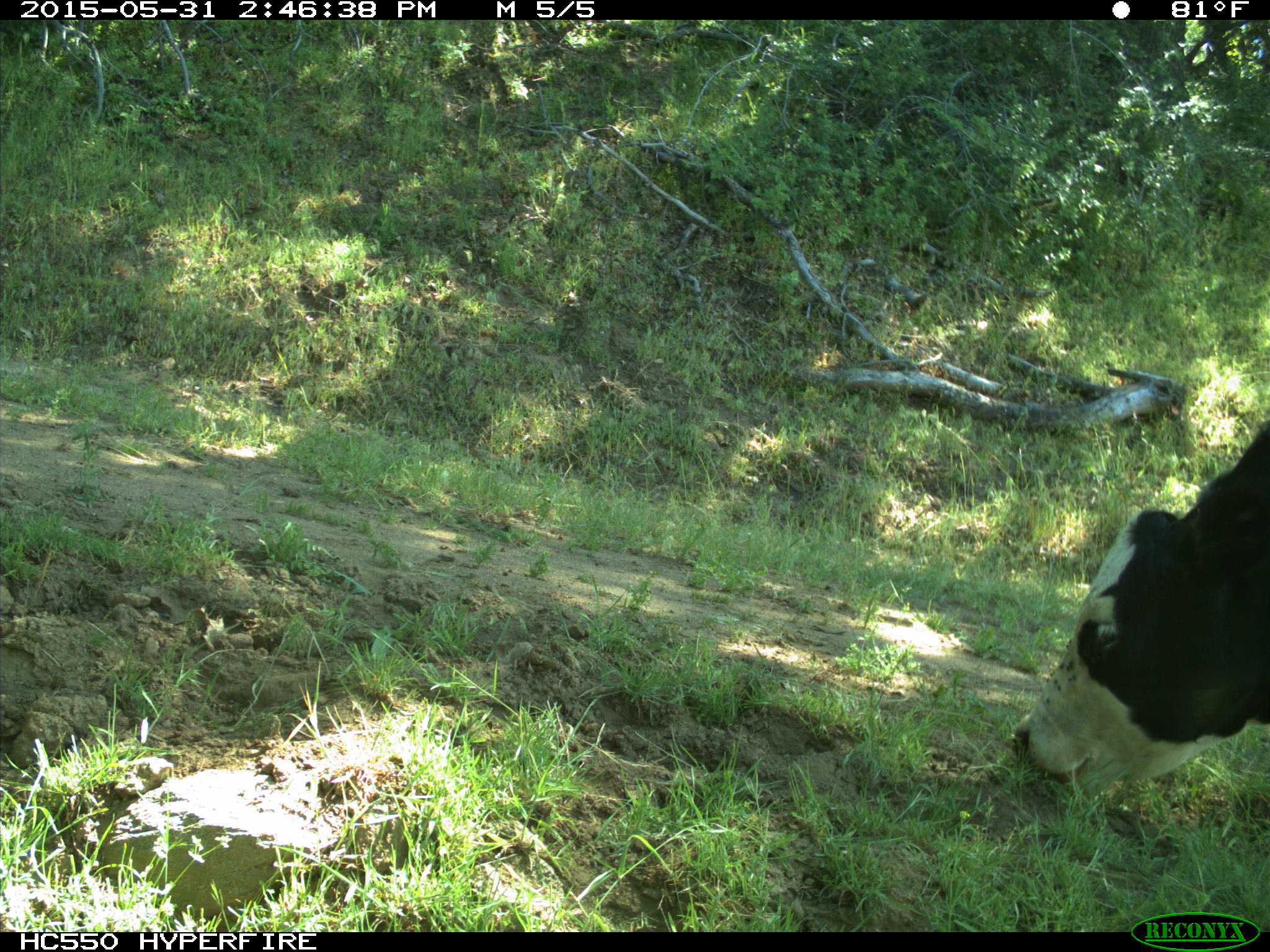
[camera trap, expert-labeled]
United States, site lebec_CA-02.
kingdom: Animalia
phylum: Chordata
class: Mammalia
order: Artiodactyla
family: Bovidae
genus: Bos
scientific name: Bos taurus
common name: domestic cow